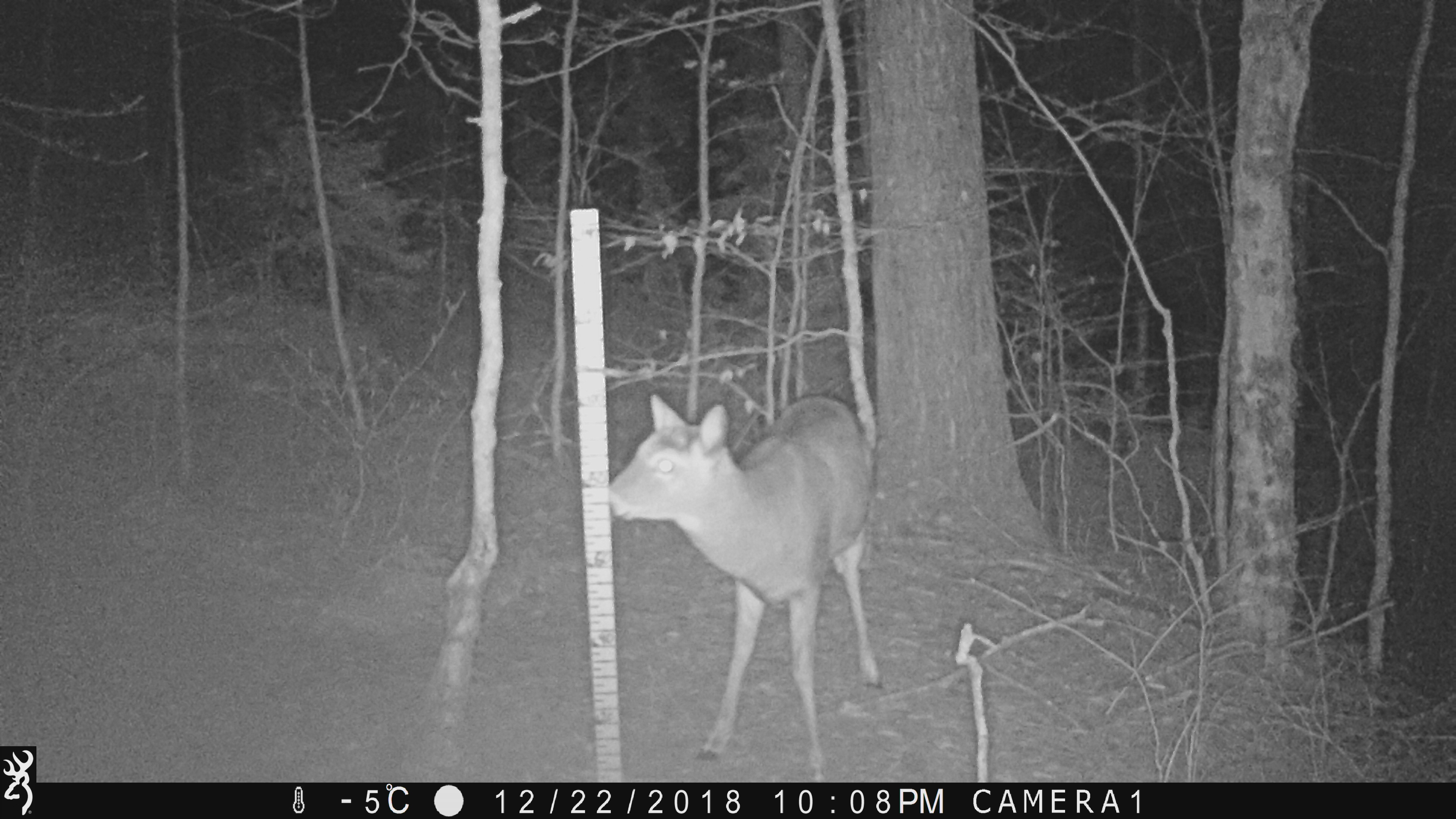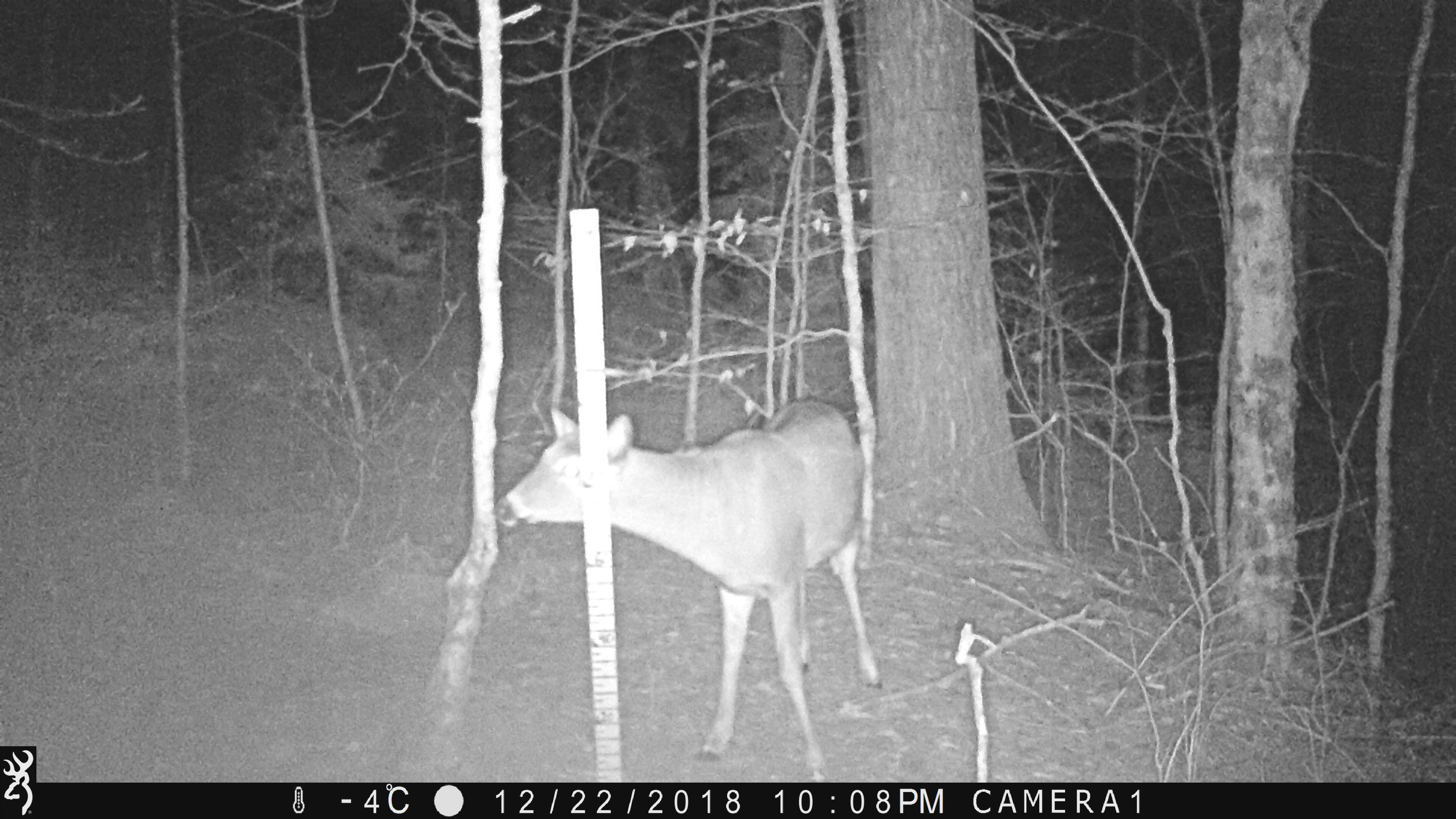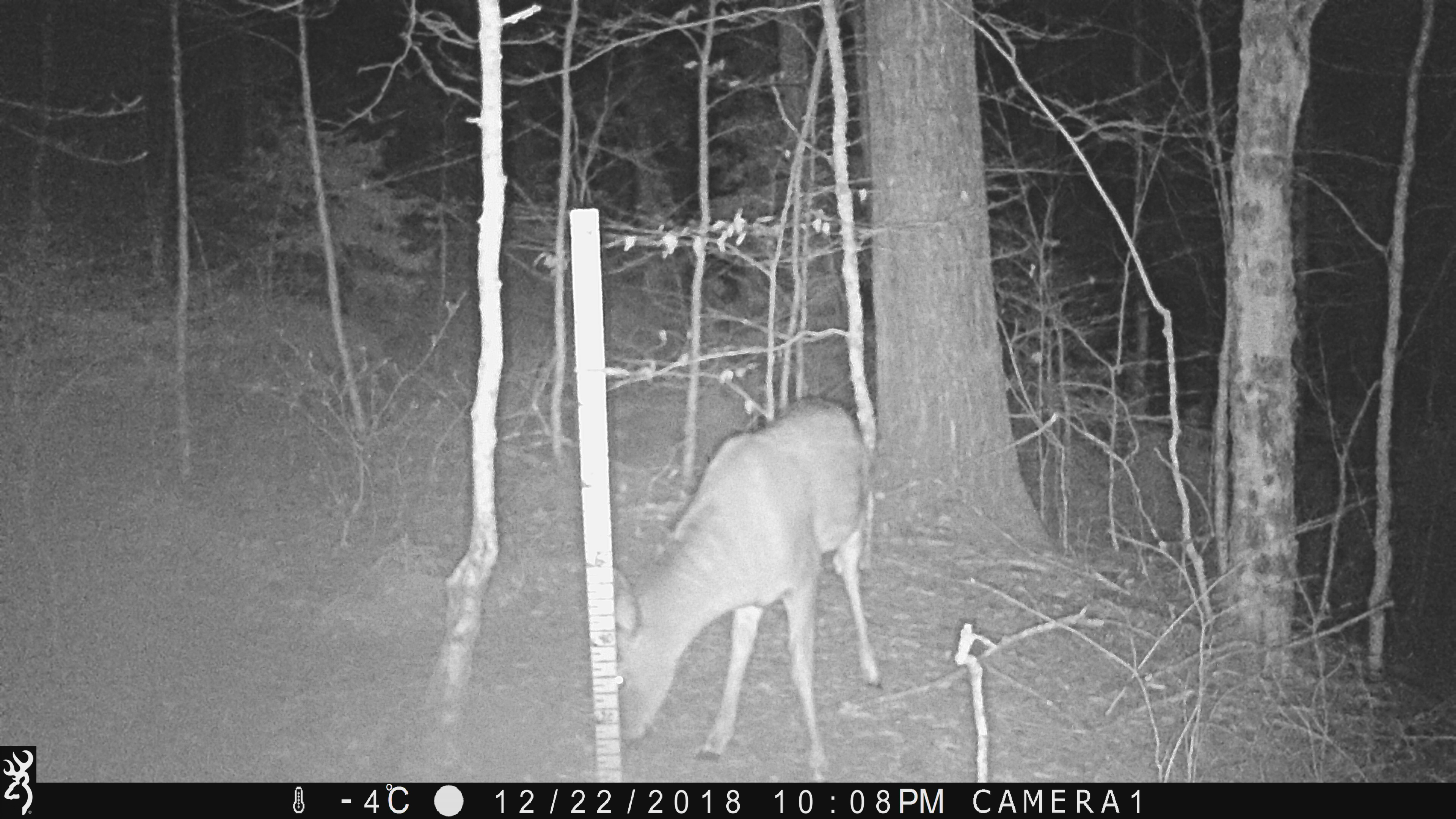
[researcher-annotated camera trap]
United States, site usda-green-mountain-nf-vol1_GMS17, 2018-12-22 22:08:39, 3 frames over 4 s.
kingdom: Animalia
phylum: Chordata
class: Mammalia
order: Artiodactyla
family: Cervidae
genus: Odocoileus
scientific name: Odocoileus virginianus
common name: white-tailed deer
White-tailed deer (Odocoileus virginianus).